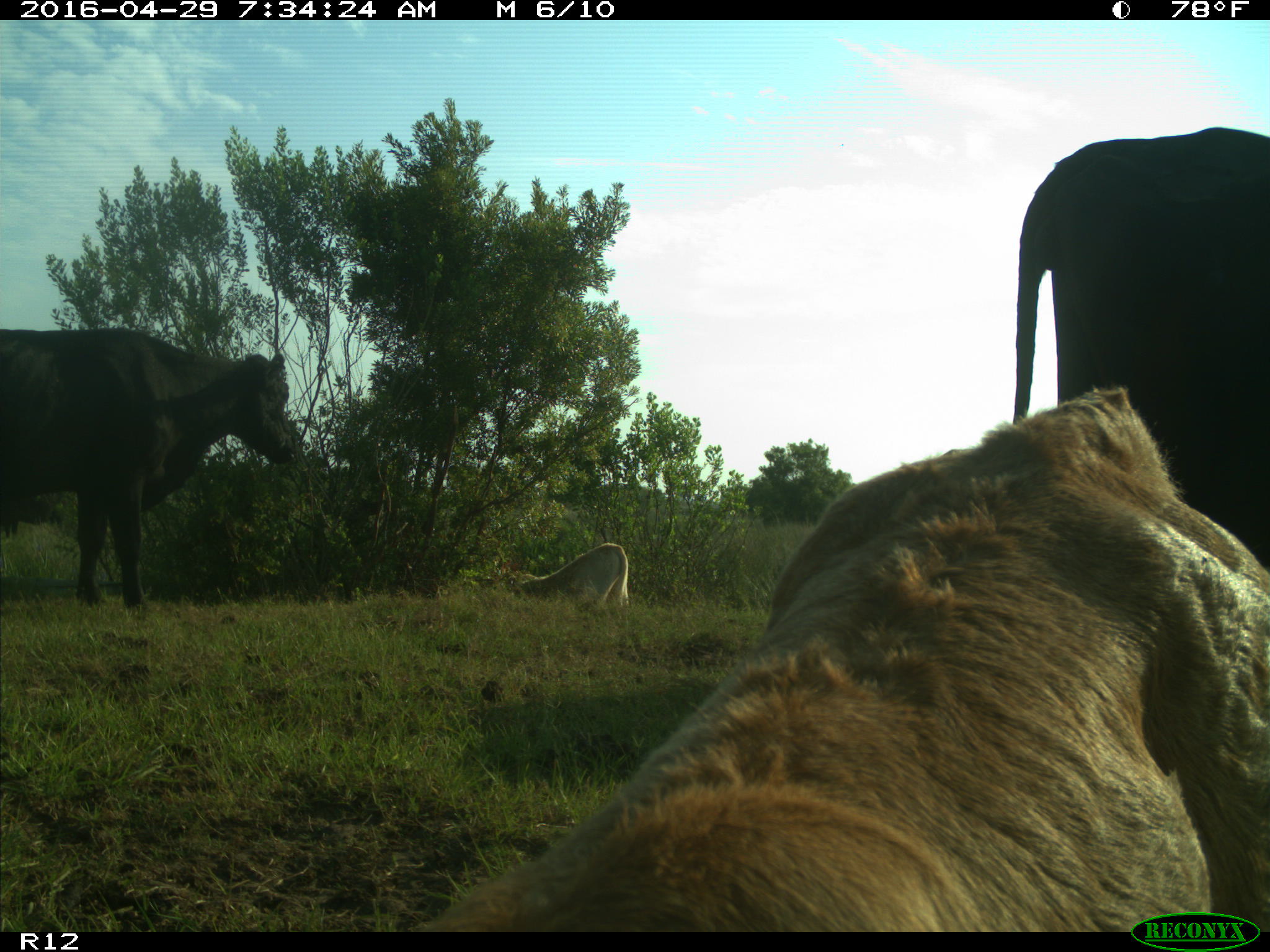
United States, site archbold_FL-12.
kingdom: Animalia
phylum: Chordata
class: Mammalia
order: Artiodactyla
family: Bovidae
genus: Bos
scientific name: Bos taurus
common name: domestic cow